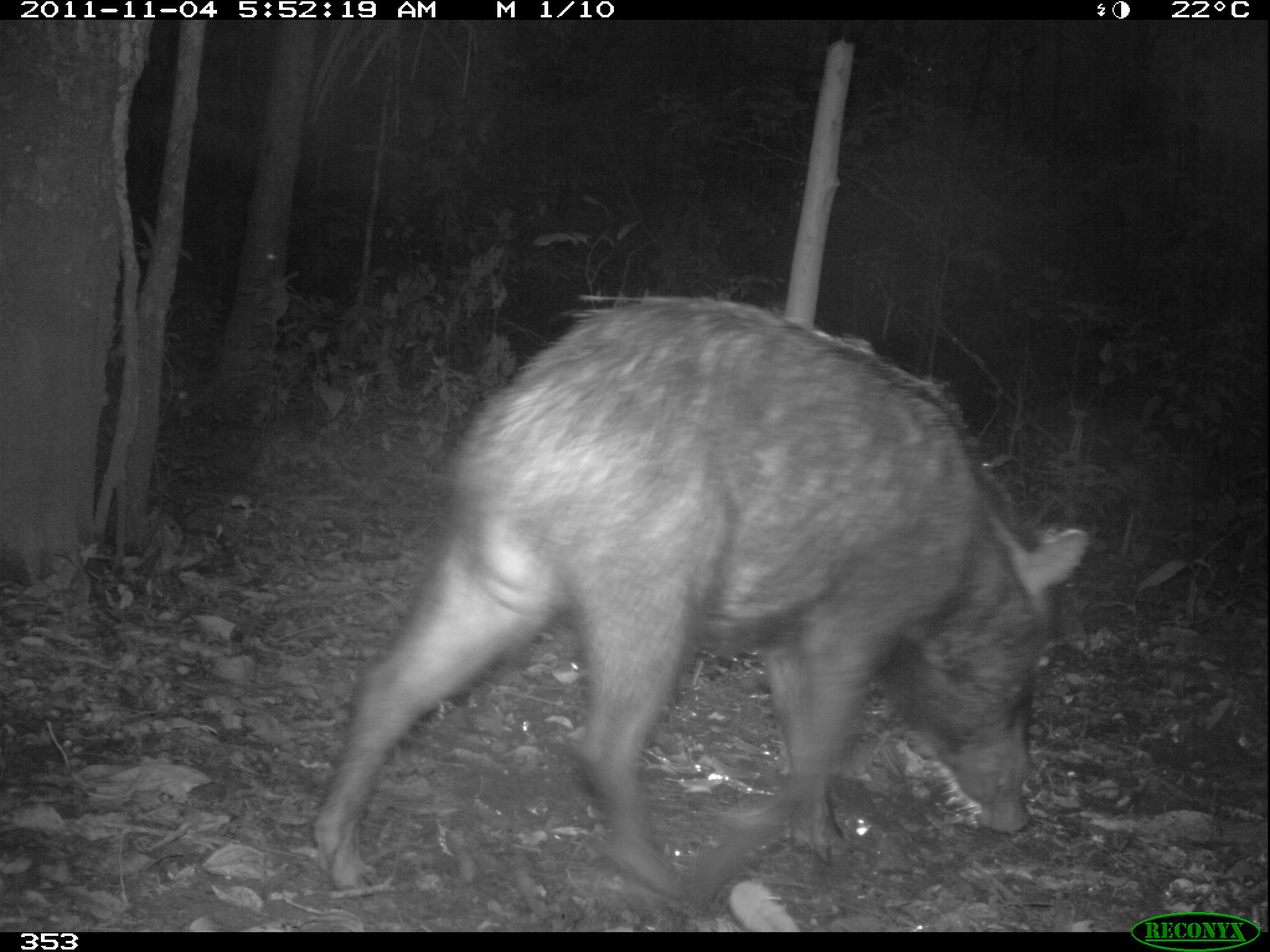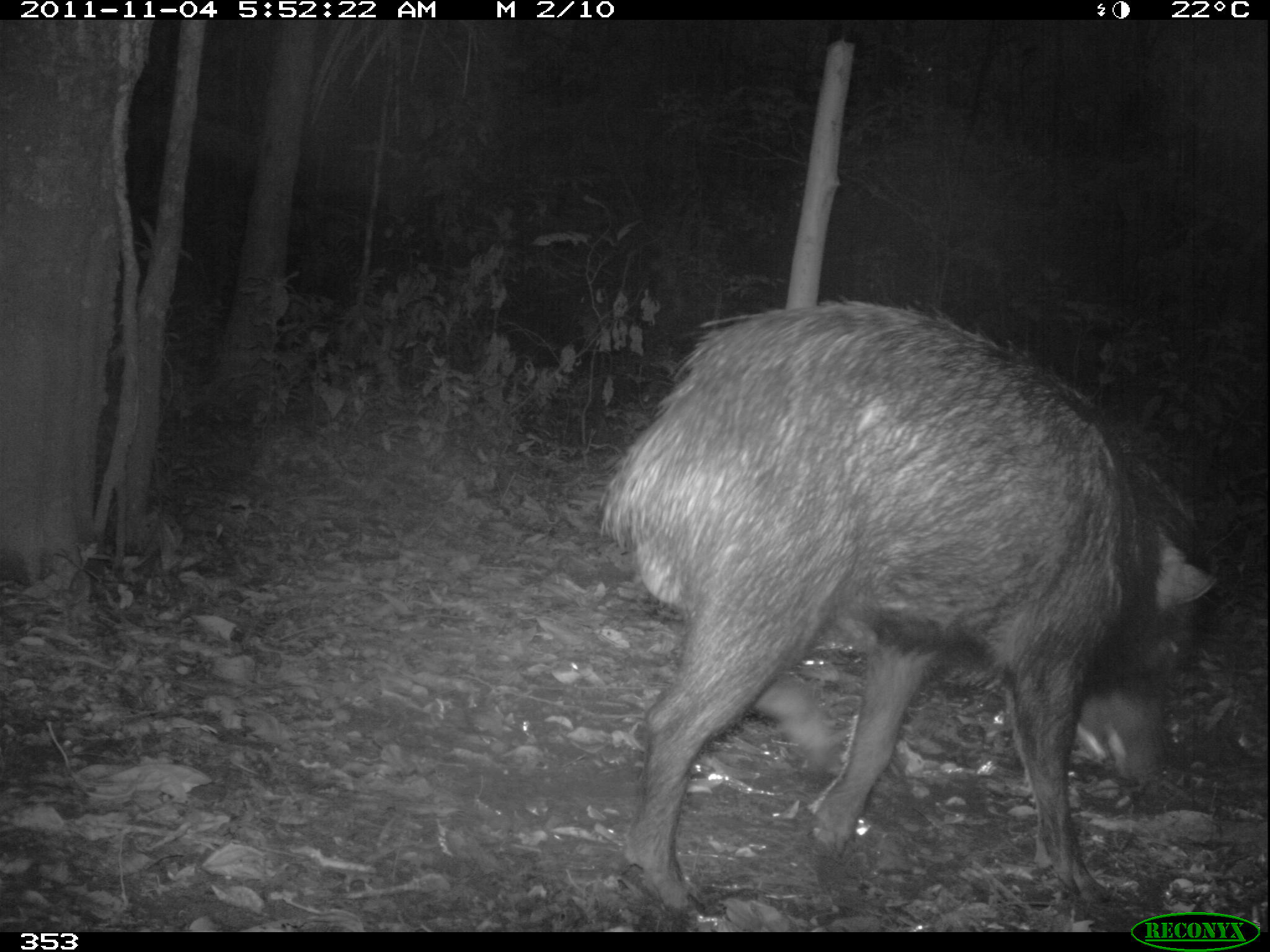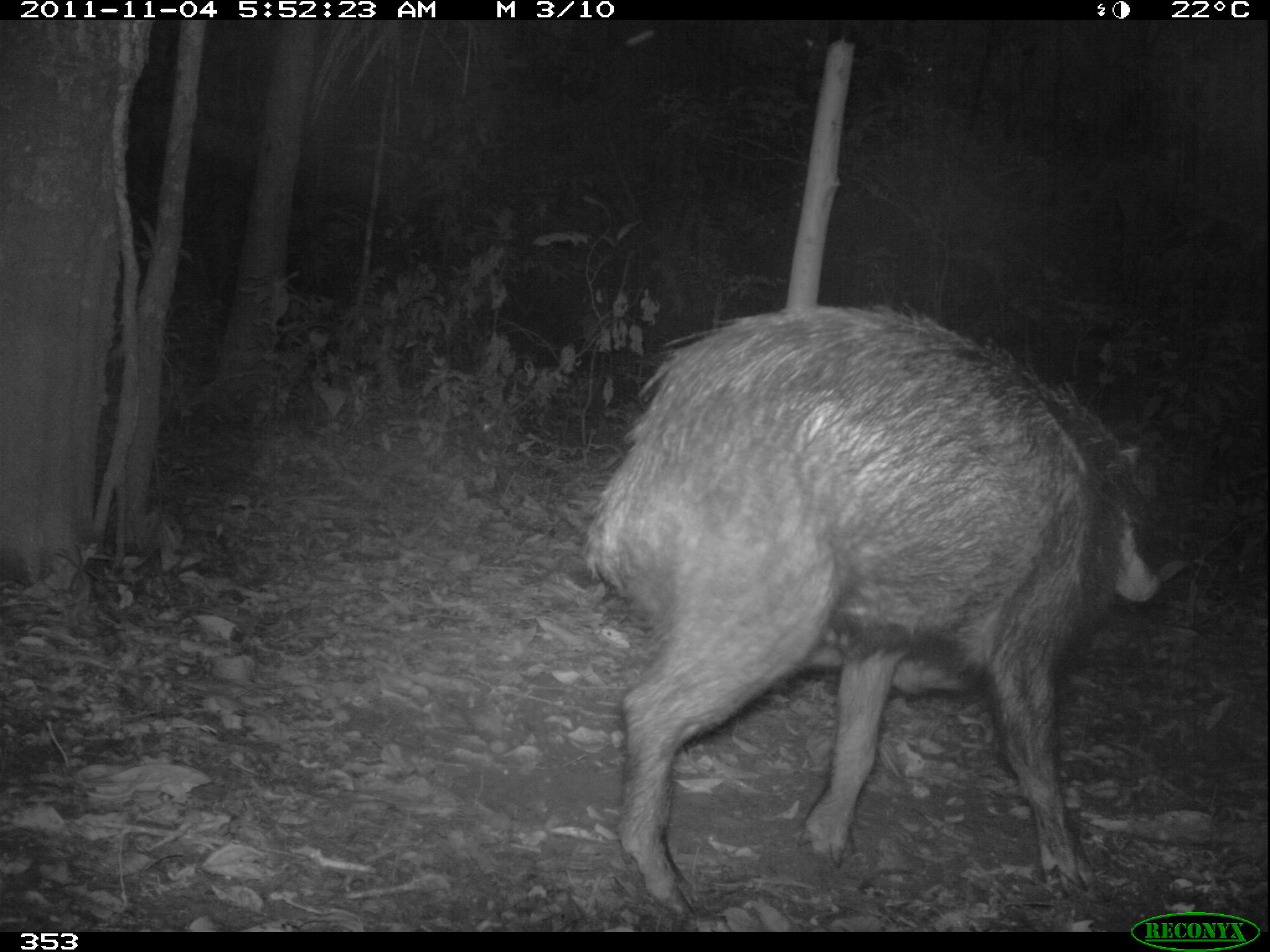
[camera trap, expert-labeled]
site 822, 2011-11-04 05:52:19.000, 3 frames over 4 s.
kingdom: Animalia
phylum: Chordata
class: Mammalia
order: Artiodactyla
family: Tayassuidae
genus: Tayassu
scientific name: Tayassu pecari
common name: white-lipped peccary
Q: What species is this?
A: Tayassu pecari (white-lipped peccary).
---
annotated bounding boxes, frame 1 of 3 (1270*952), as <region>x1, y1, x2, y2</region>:
tayassu pecari: <region>312, 291, 1089, 903</region>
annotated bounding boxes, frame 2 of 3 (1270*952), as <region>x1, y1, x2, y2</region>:
tayassu pecari: <region>600, 298, 1210, 920</region>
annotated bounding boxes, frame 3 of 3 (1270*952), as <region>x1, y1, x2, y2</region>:
tayassu pecari: <region>577, 303, 1185, 918</region>